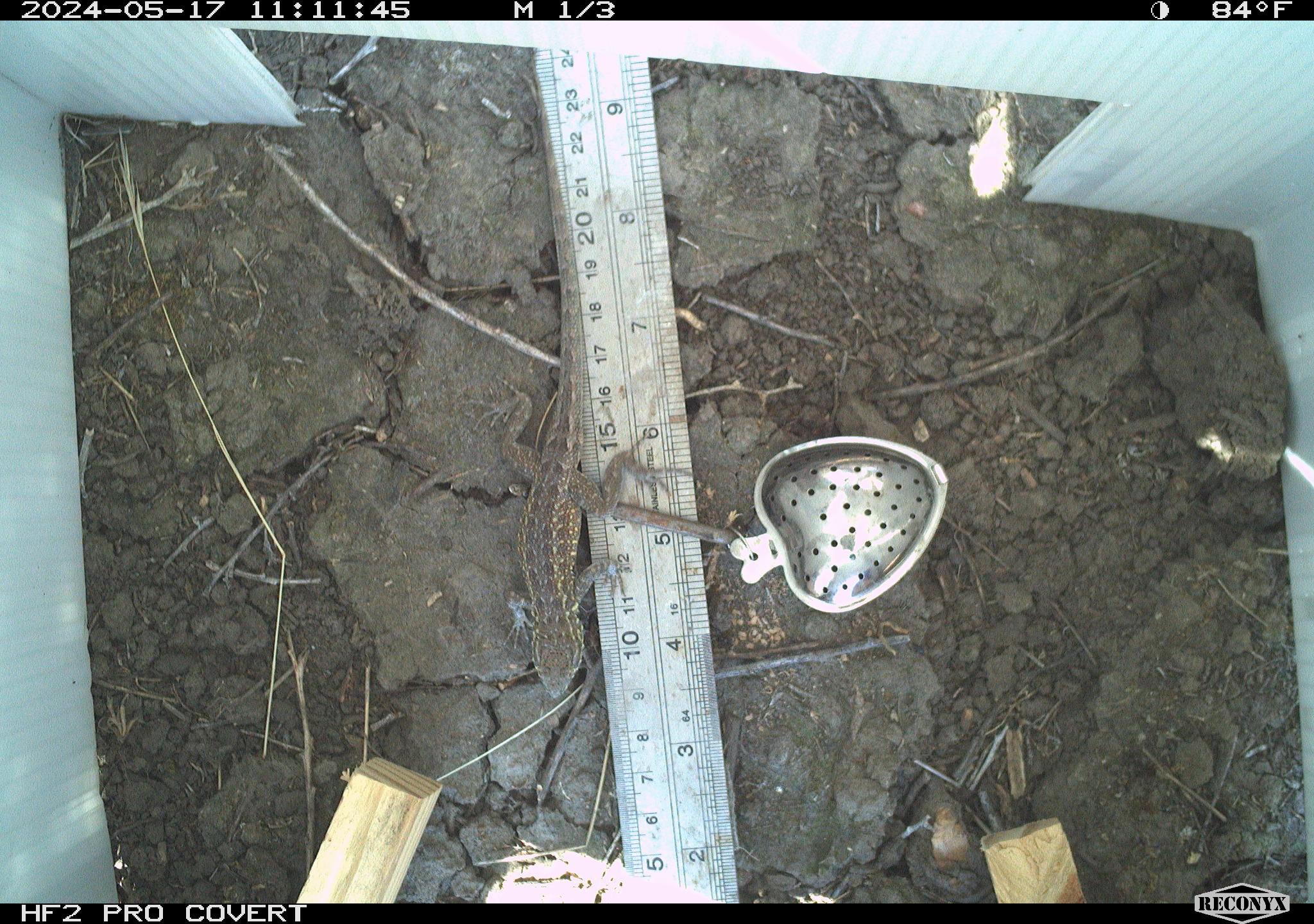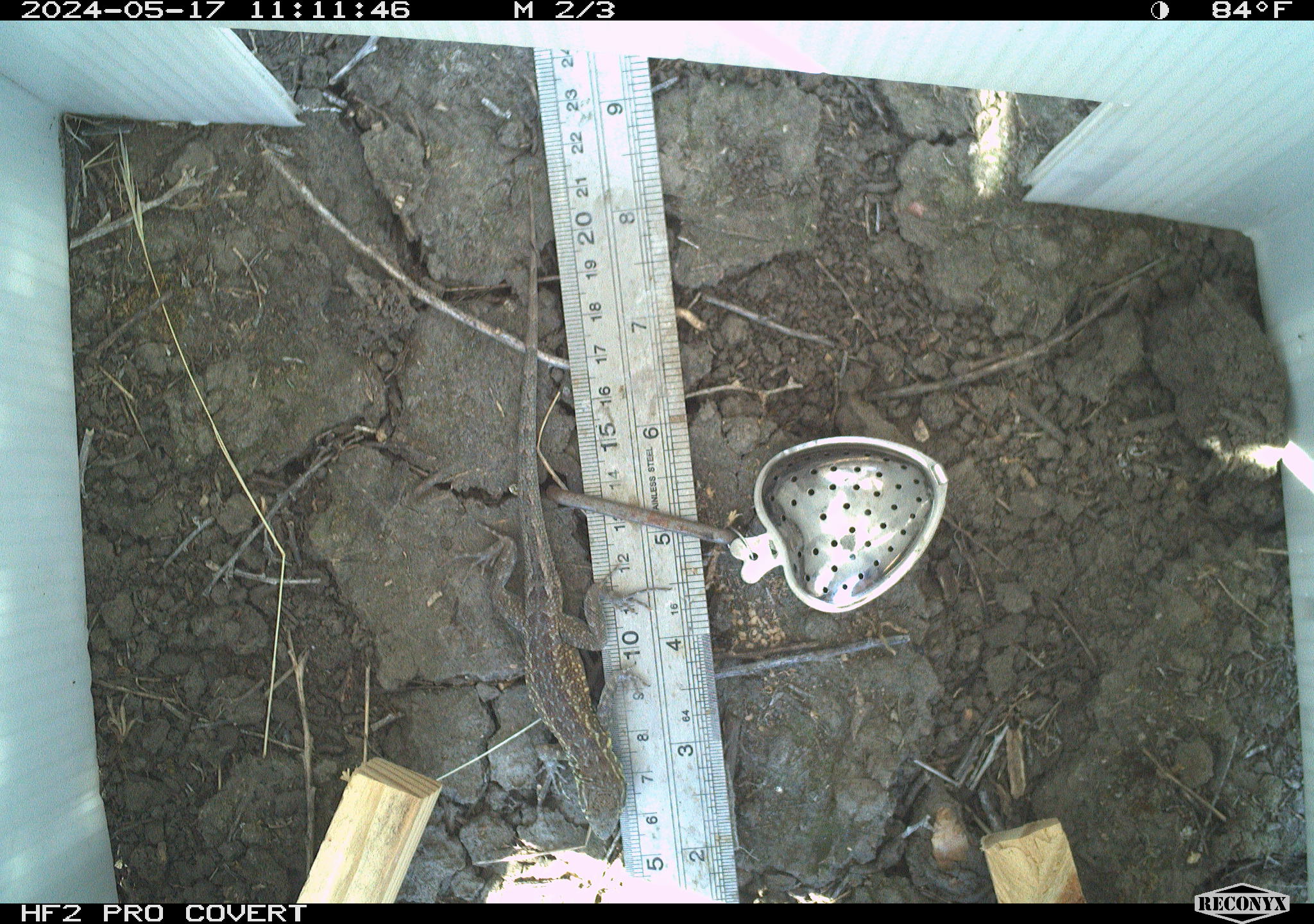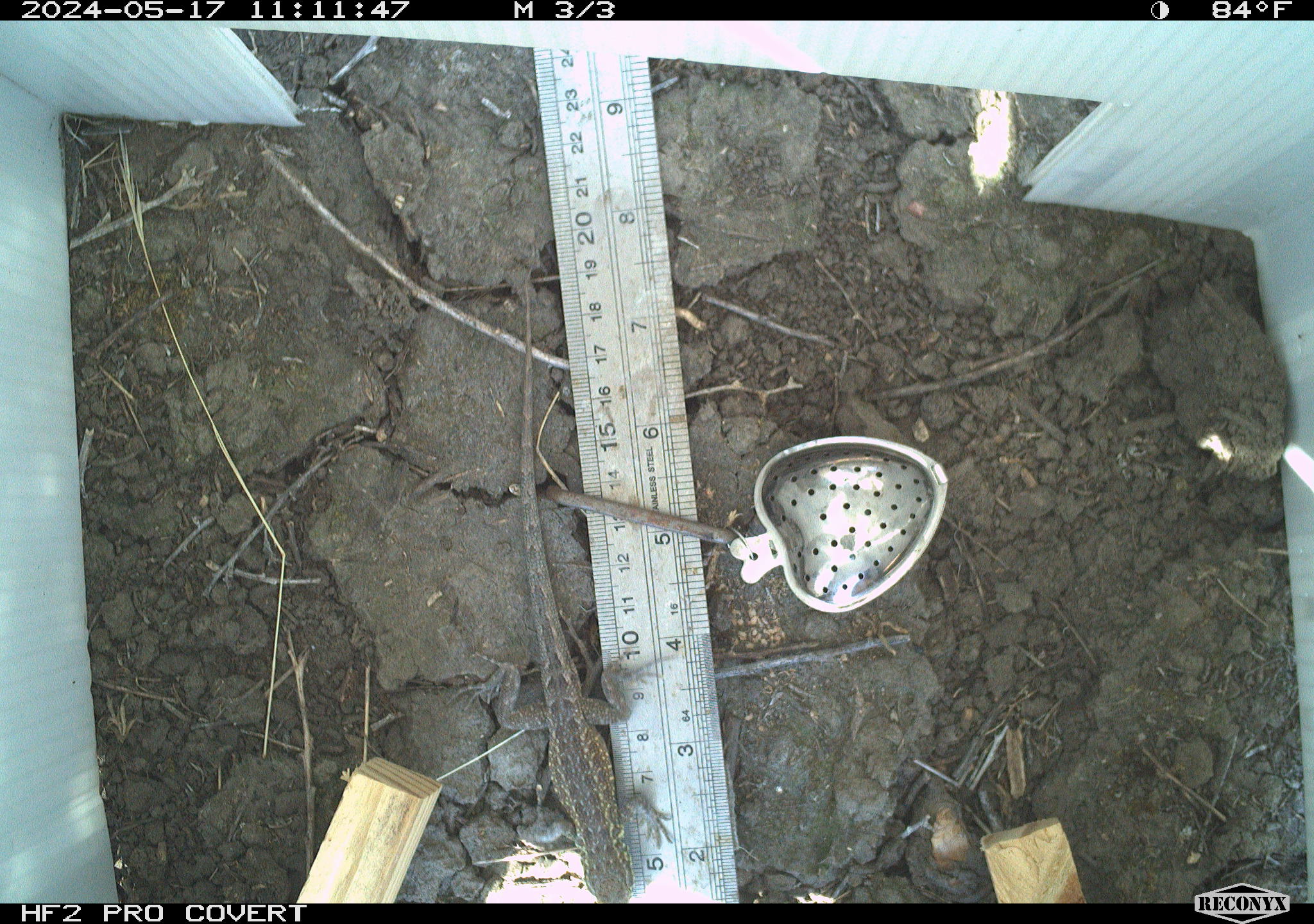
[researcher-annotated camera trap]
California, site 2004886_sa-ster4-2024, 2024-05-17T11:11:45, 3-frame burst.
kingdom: Animalia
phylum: Chordata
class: Reptilia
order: Squamata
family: Phrynosomatidae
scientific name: Phrynosomatidae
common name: phrynosomatid lizards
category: phrynosomatidae family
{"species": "phrynosomatidae family (phrynosomatid lizards) (Phrynosomatidae)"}